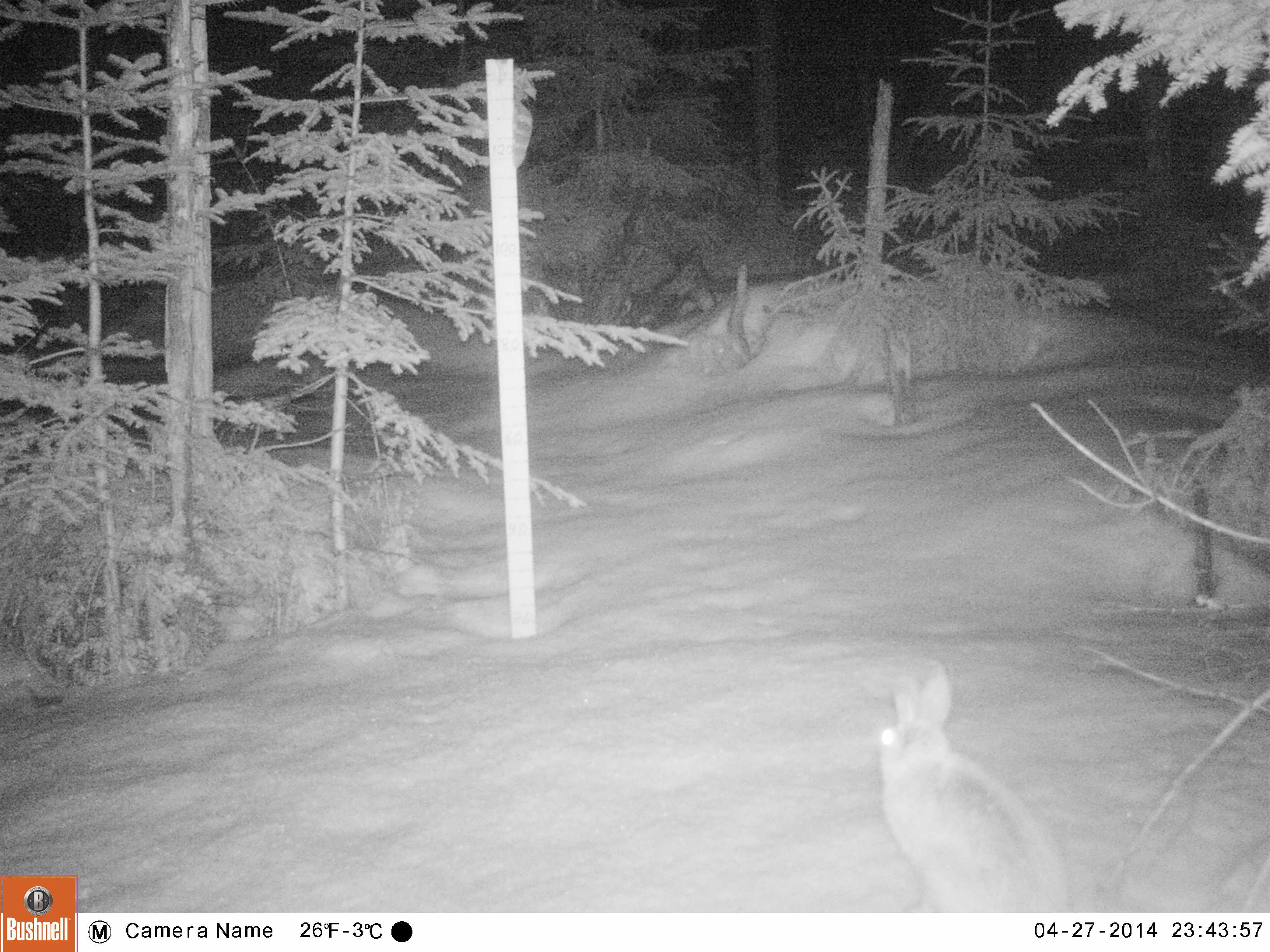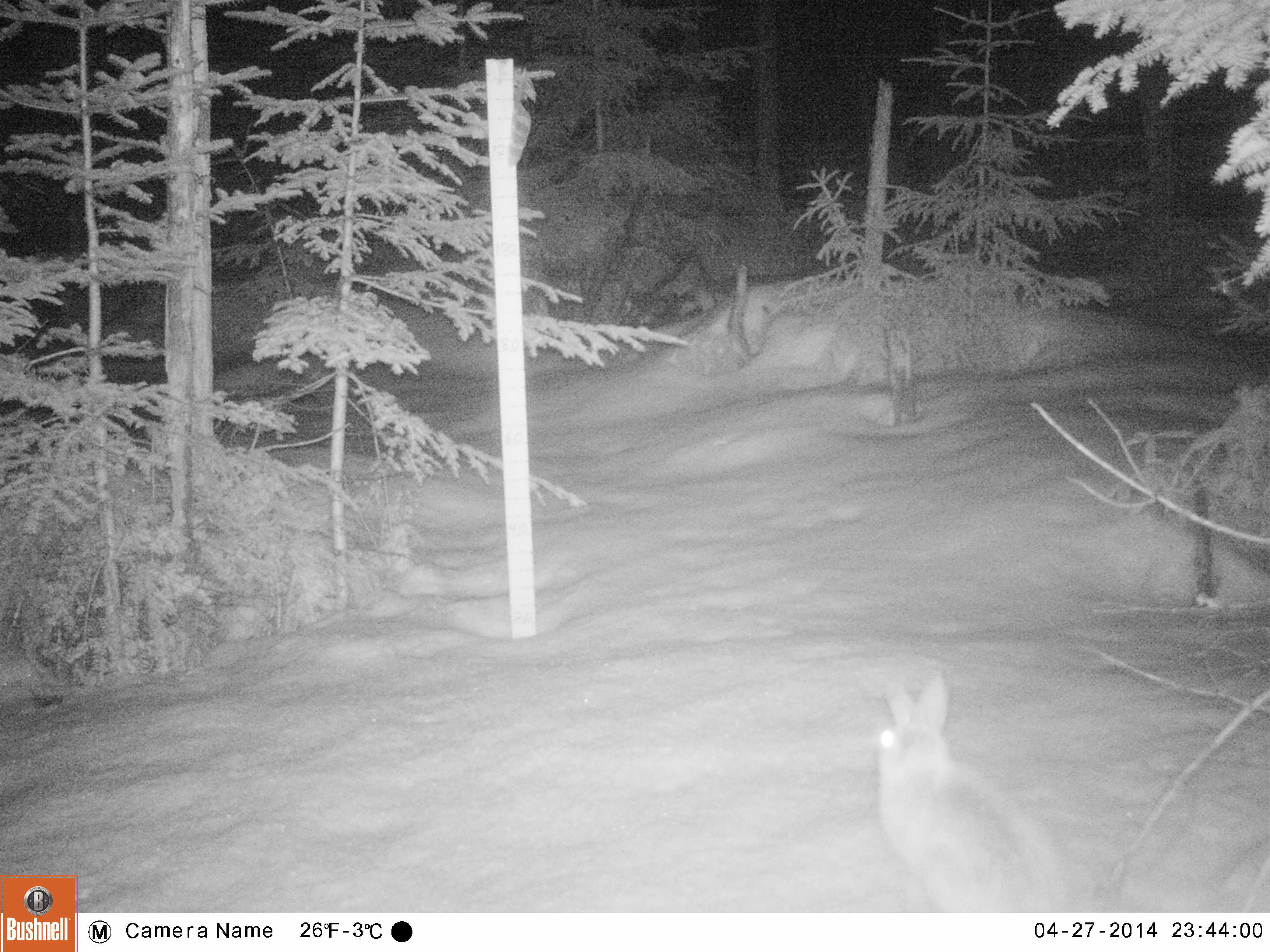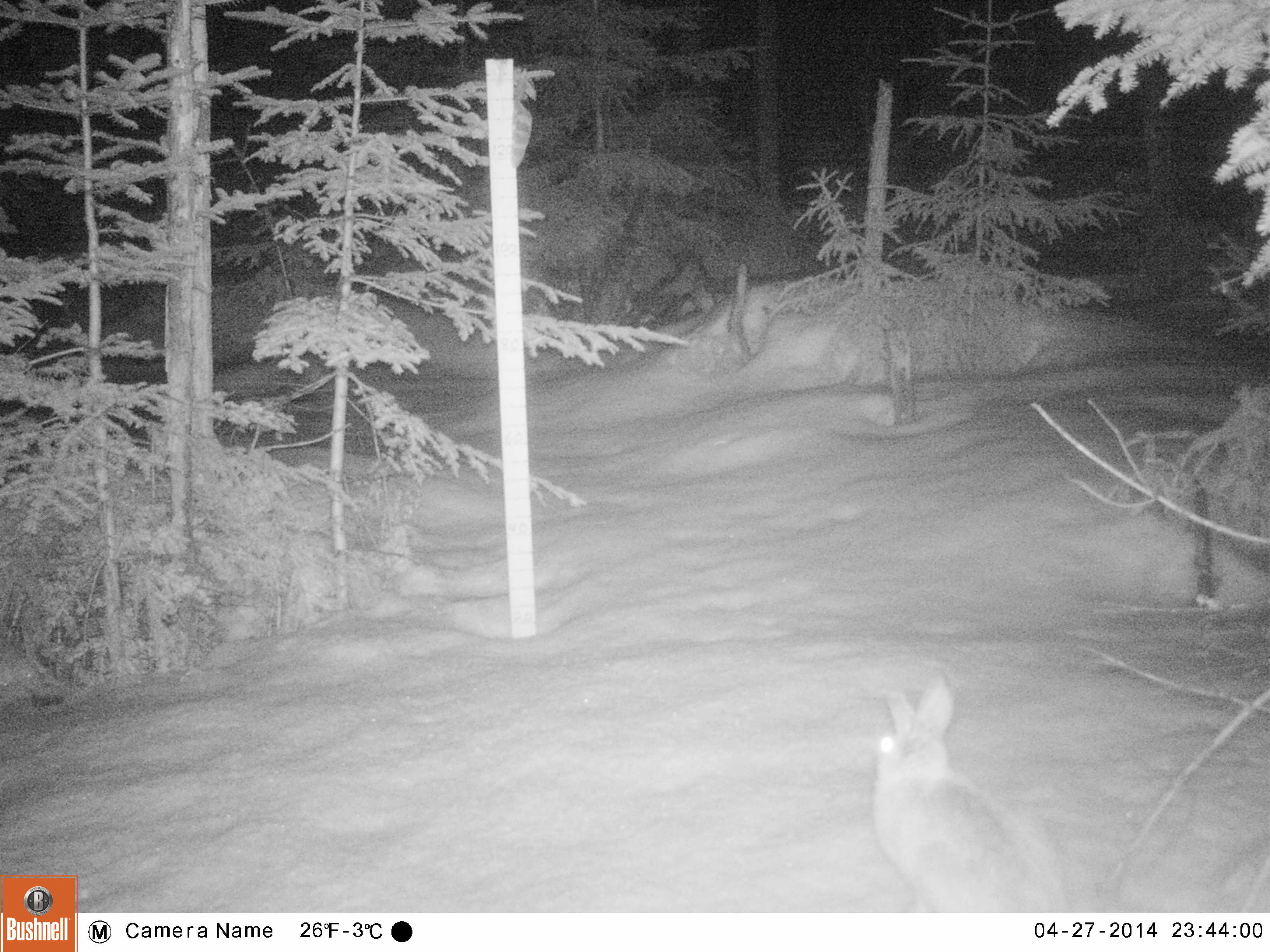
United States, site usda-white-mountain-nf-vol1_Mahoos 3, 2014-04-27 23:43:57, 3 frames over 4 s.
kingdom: Animalia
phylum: Chordata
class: Mammalia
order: Lagomorpha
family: Leporidae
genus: Lepus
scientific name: Lepus americanus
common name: snowshoe hare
Snowshoe hare (Lepus americanus).